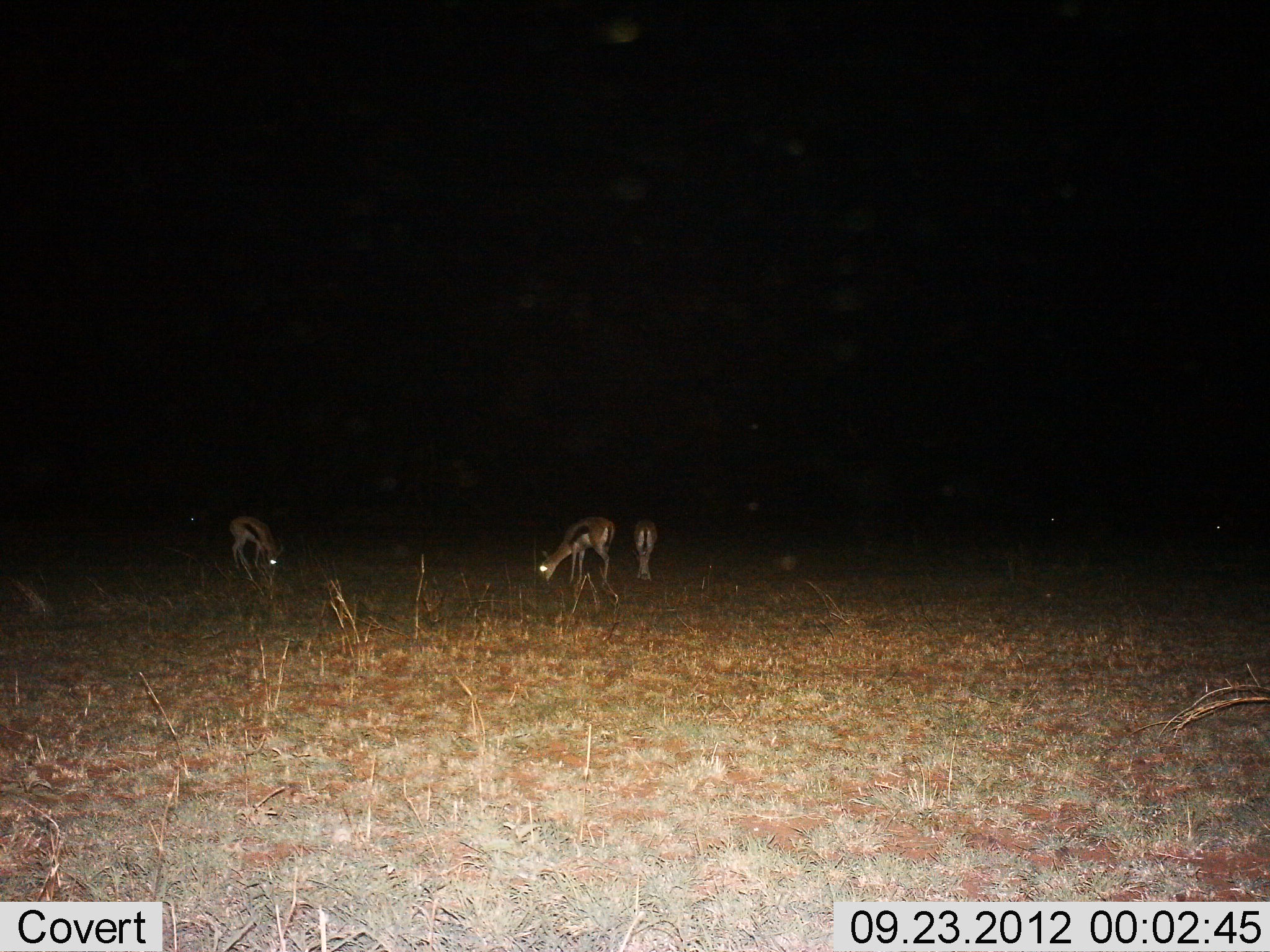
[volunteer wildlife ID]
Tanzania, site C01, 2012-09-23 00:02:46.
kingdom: Animalia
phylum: Chordata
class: Mammalia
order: Artiodactyla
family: Bovidae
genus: Eudorcas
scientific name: Eudorcas thomsonii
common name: thomson's gazelle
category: gazellethomsons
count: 3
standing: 10%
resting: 0%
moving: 10%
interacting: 0%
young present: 0%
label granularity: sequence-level